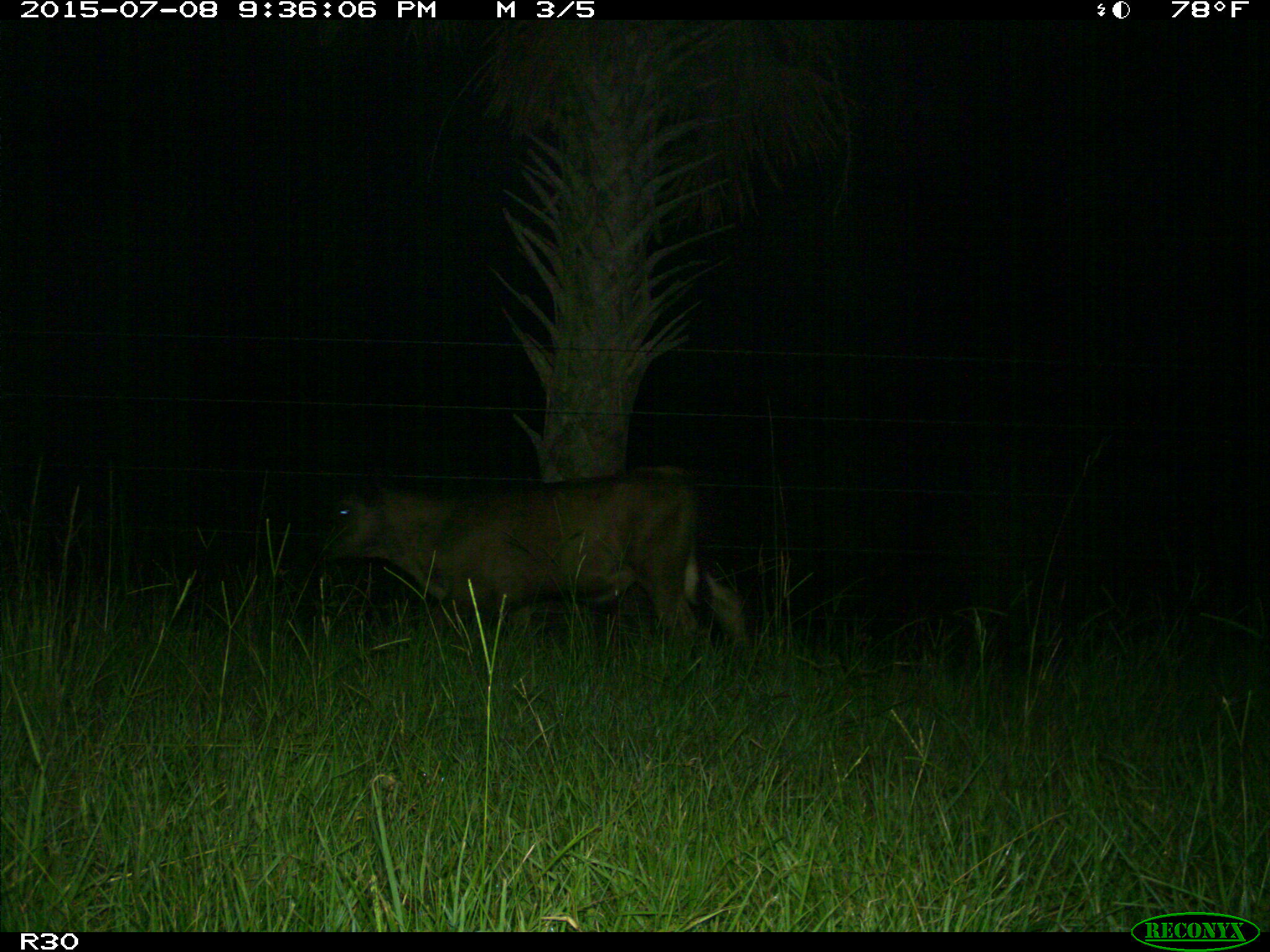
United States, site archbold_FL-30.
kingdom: Animalia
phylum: Chordata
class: Mammalia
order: Artiodactyla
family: Bovidae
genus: Bos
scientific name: Bos taurus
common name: domestic cow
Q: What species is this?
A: Bos taurus (domestic cow).